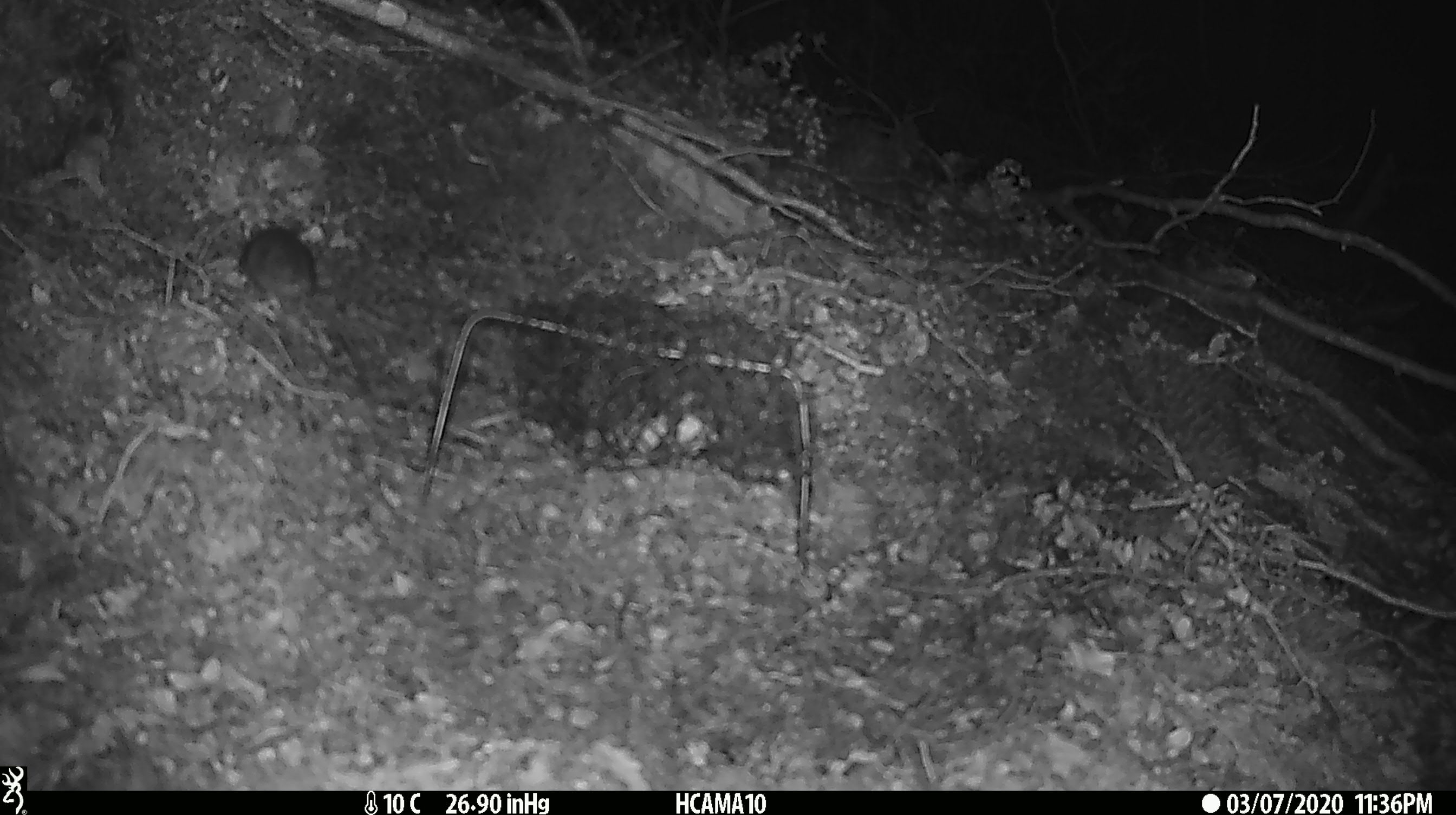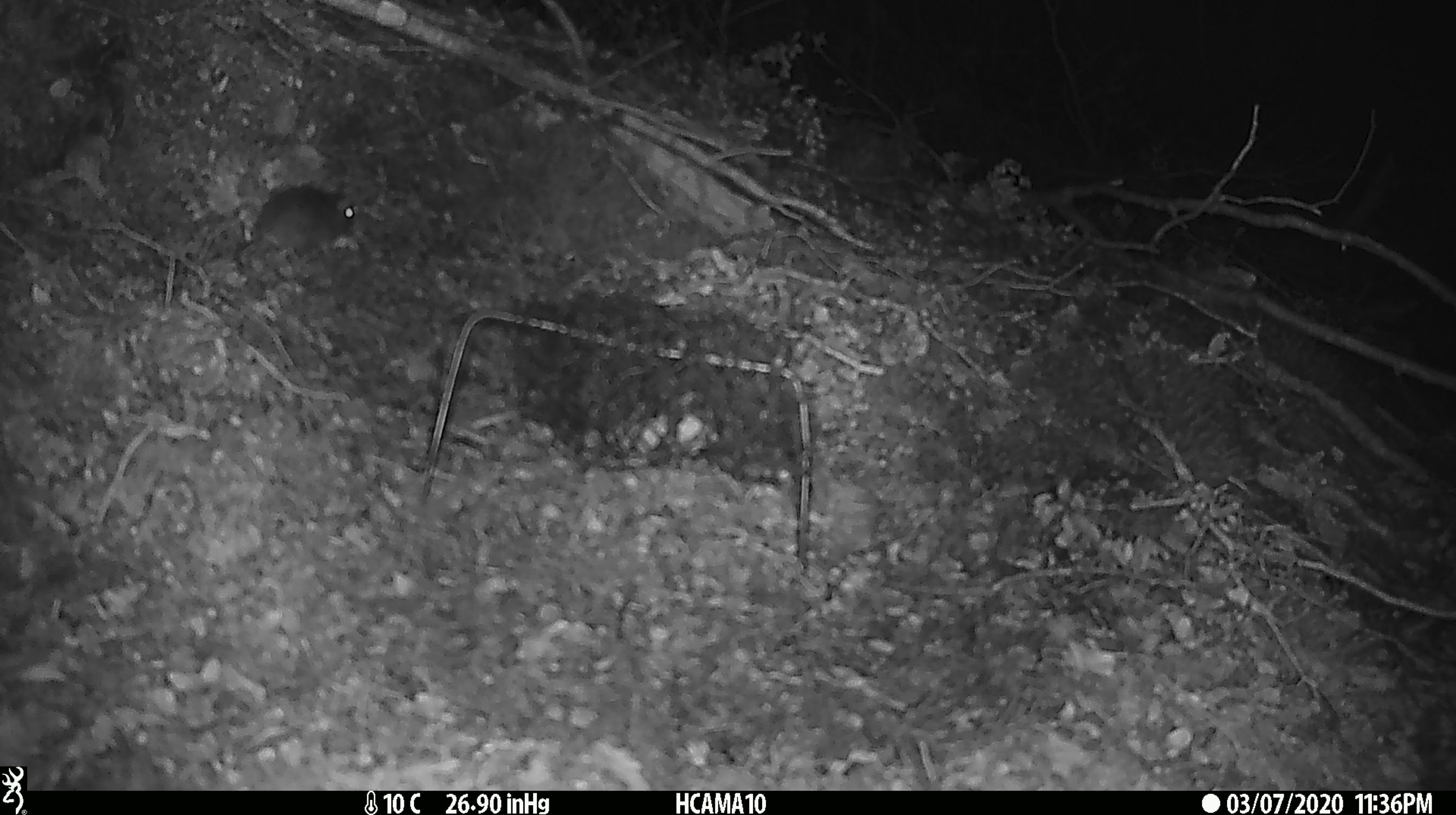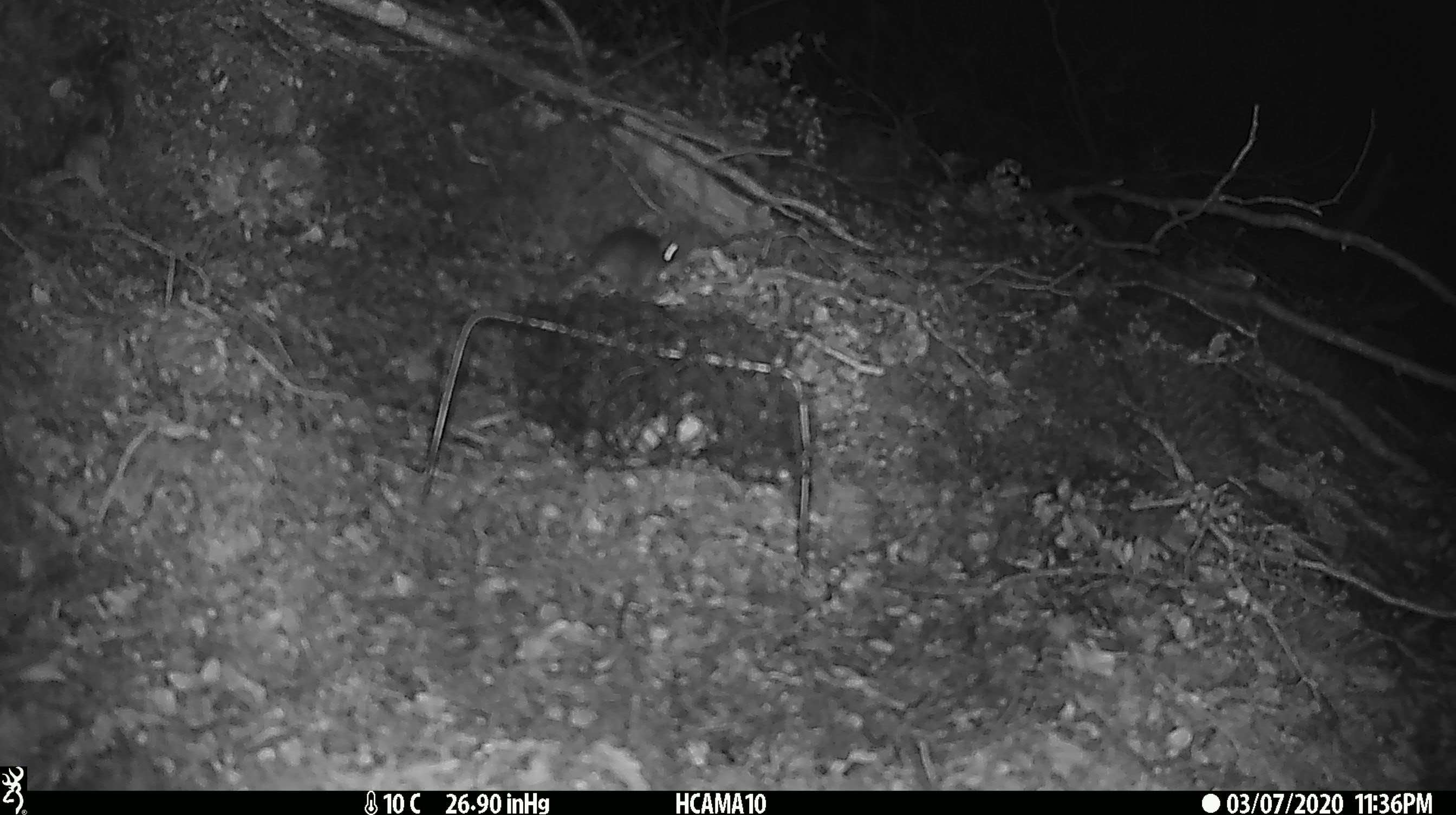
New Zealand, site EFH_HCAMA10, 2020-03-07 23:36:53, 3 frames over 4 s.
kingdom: Animalia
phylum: Chordata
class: Mammalia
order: Rodentia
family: Muridae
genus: Mus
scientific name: Mus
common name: mouse